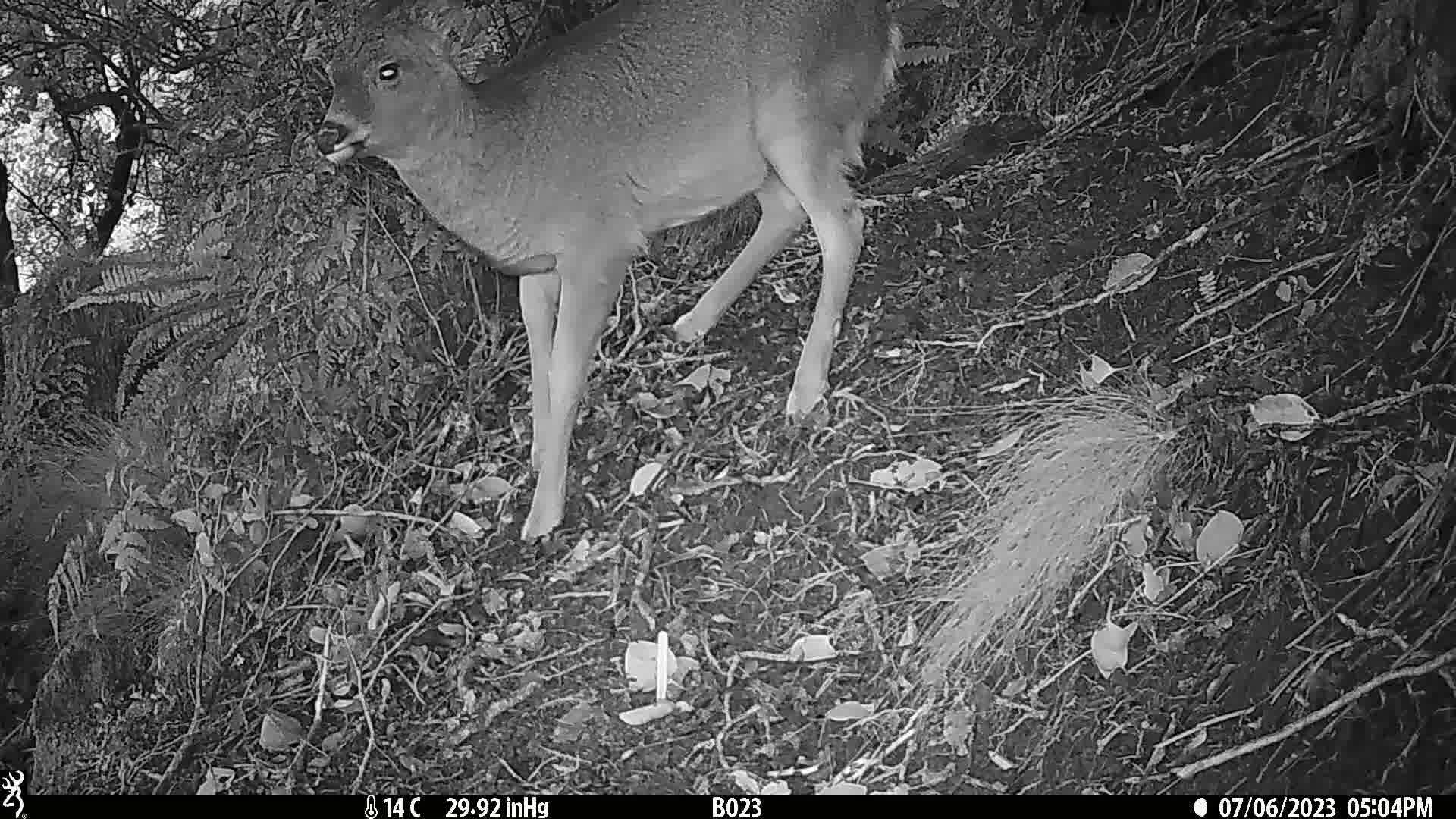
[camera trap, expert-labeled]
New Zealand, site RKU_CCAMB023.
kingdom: Animalia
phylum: Chordata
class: Mammalia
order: Artiodactyla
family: Cervidae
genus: Odocoileus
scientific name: Odocoileus virginianus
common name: white-tailed deer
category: white tailed deer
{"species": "white tailed deer (white-tailed deer) (Odocoileus virginianus)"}